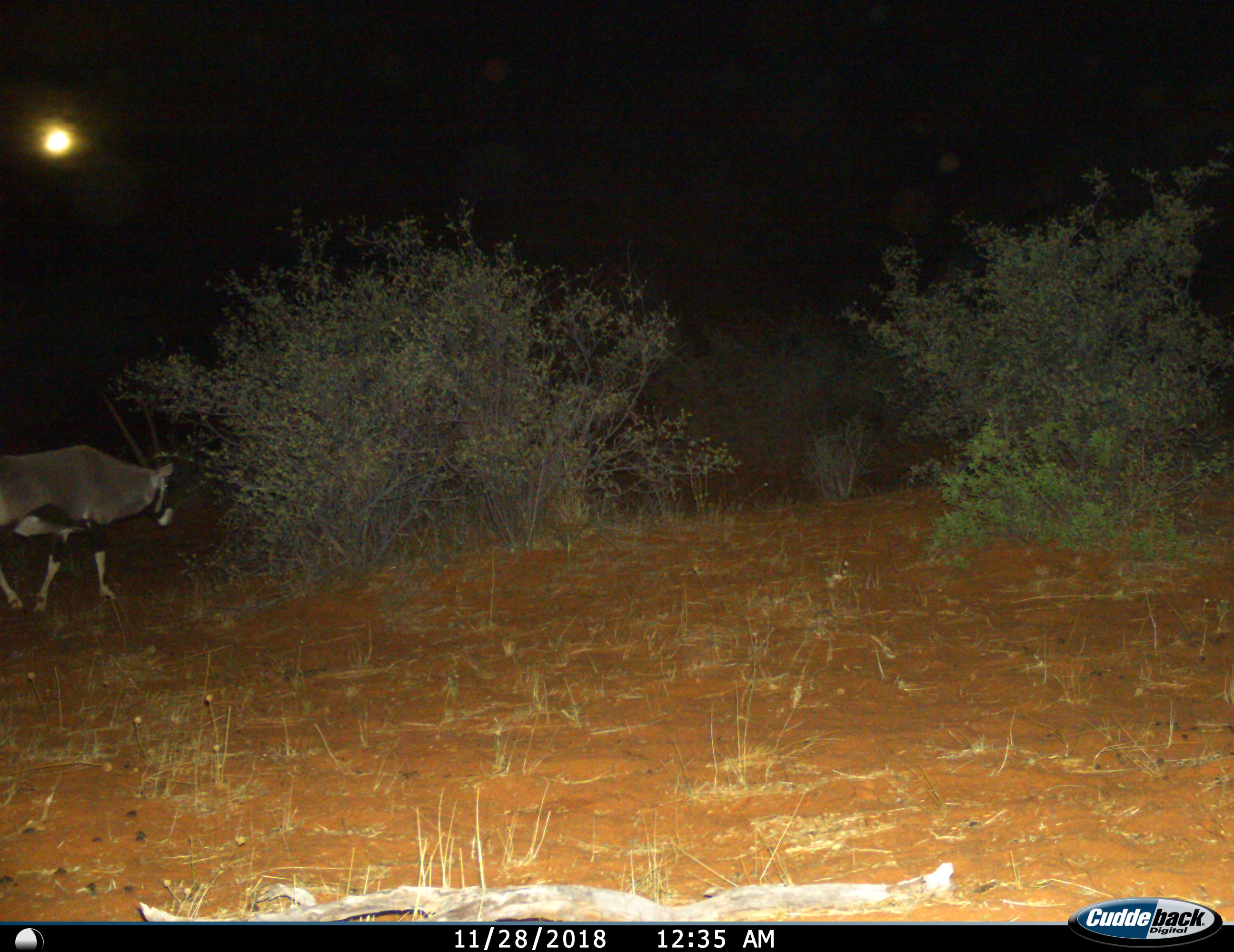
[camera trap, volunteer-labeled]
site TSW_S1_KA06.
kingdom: Animalia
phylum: Chordata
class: Mammalia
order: Artiodactyla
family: Bovidae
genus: Oryx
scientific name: Oryx gazella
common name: gemsbok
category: oryx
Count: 1.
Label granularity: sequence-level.